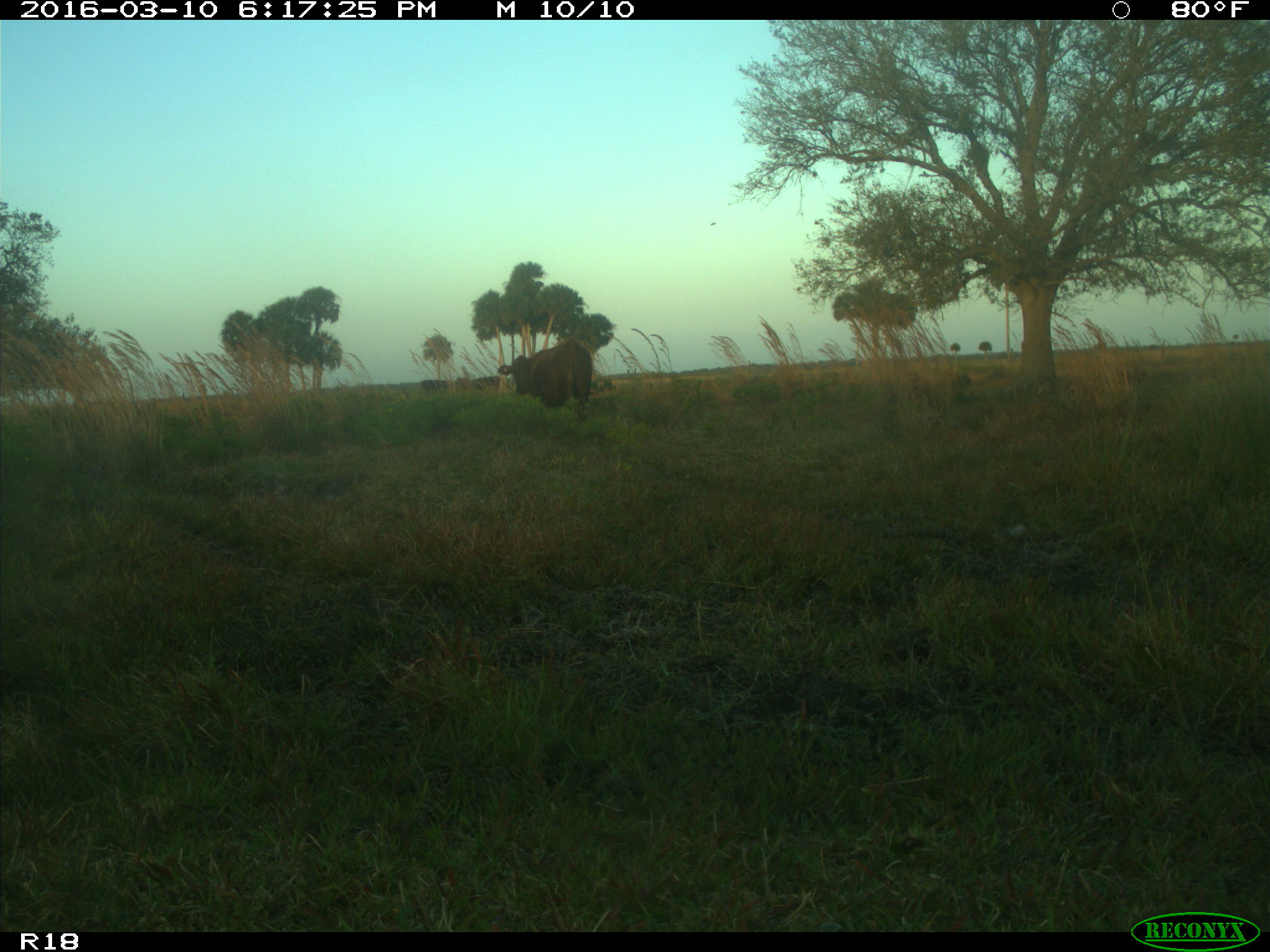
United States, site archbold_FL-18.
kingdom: Animalia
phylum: Chordata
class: Mammalia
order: Artiodactyla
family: Bovidae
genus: Bos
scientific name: Bos taurus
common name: domestic cow